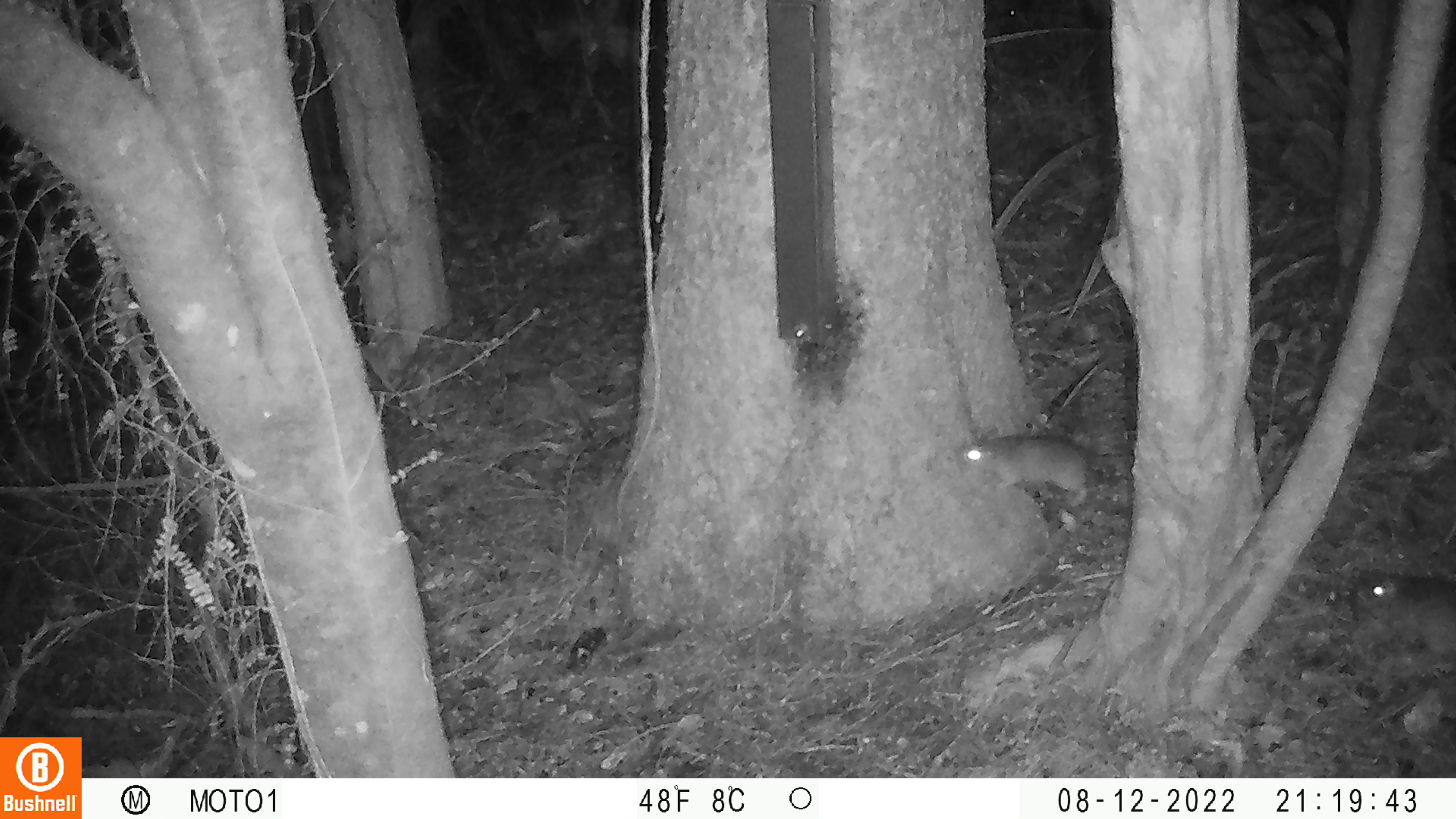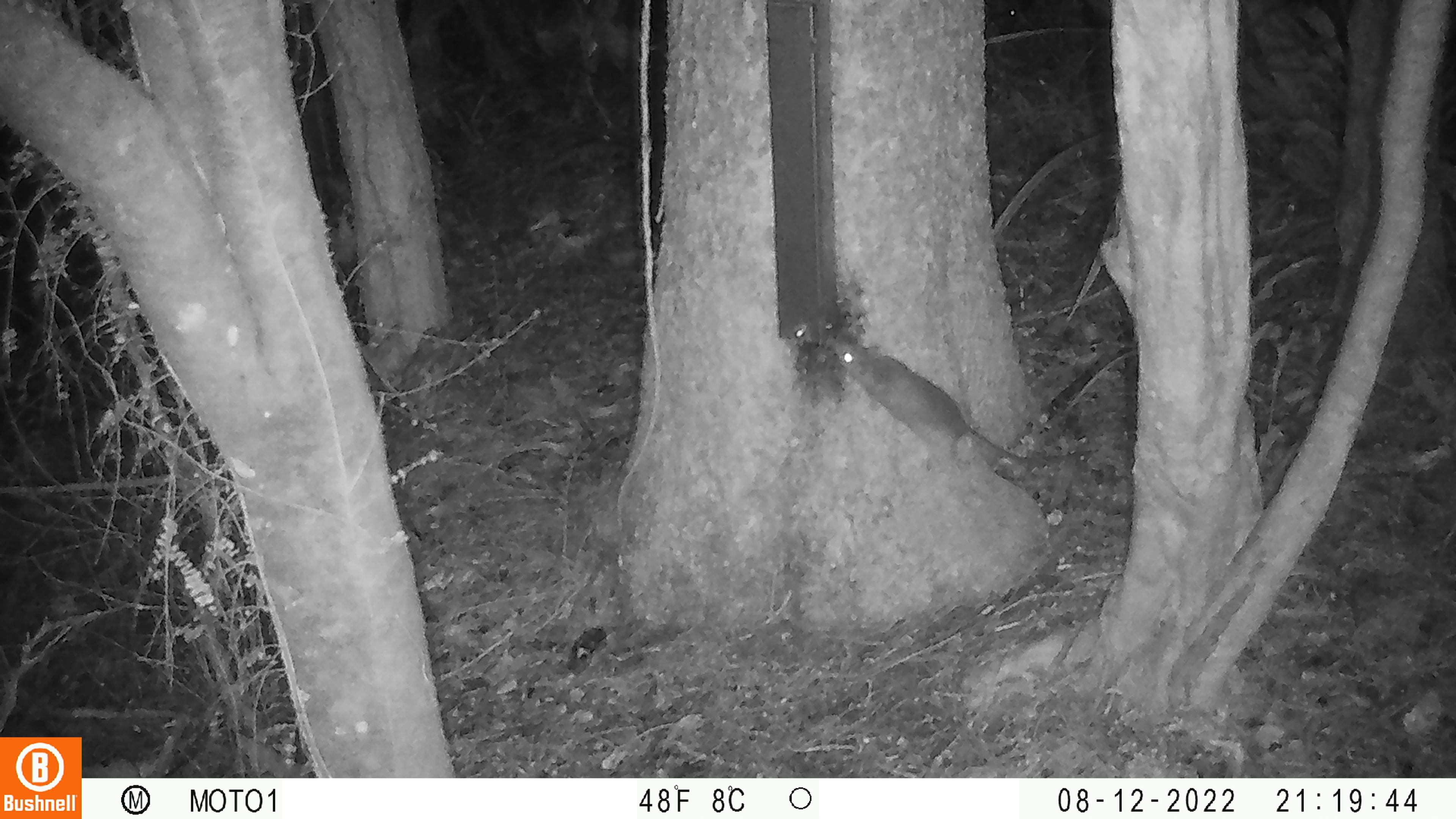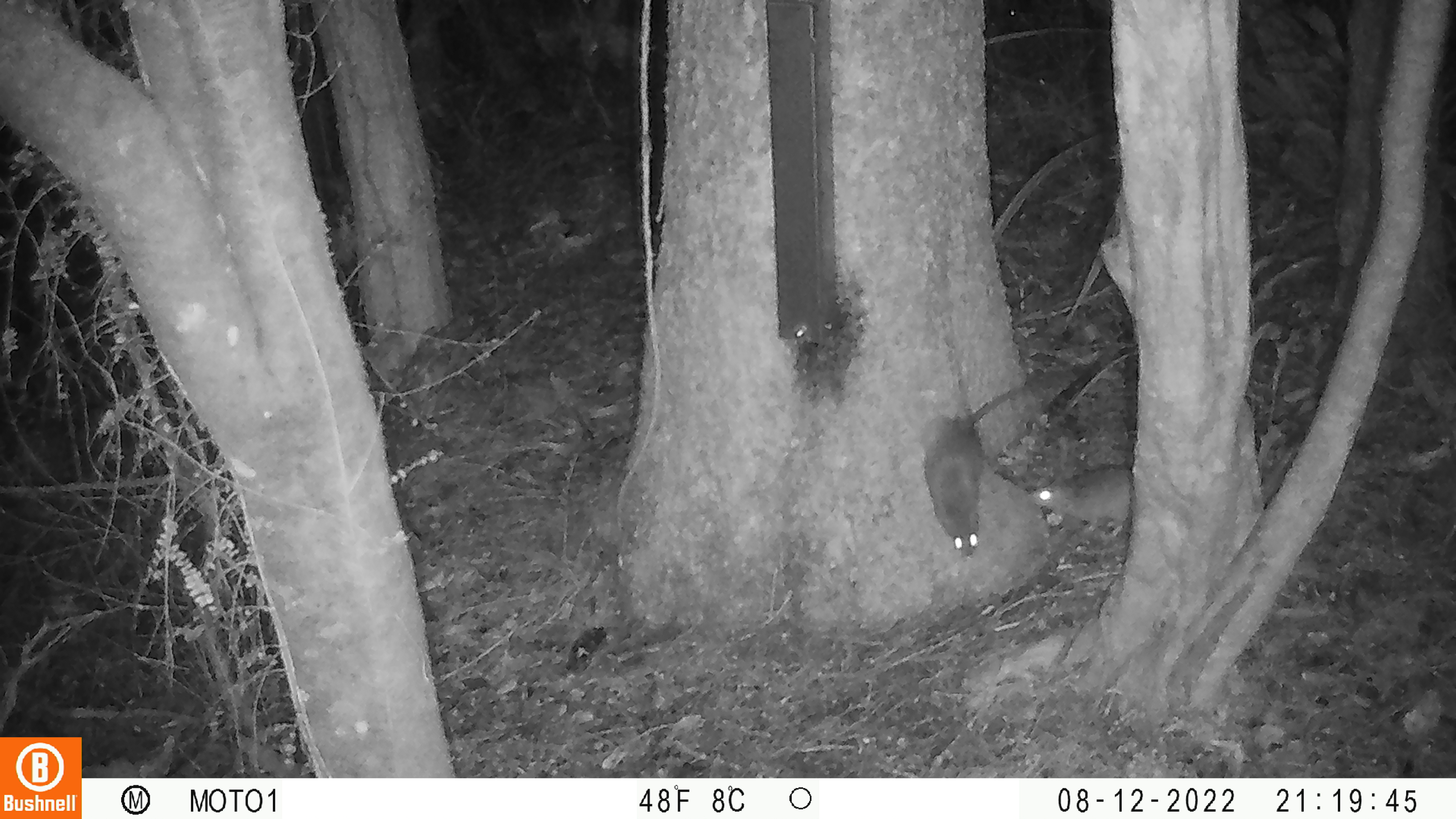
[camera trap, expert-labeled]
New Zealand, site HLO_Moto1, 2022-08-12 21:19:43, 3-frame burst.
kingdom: Animalia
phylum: Chordata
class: Mammalia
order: Rodentia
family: Muridae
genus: Rattus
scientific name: Rattus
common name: rat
Rat (Rattus).